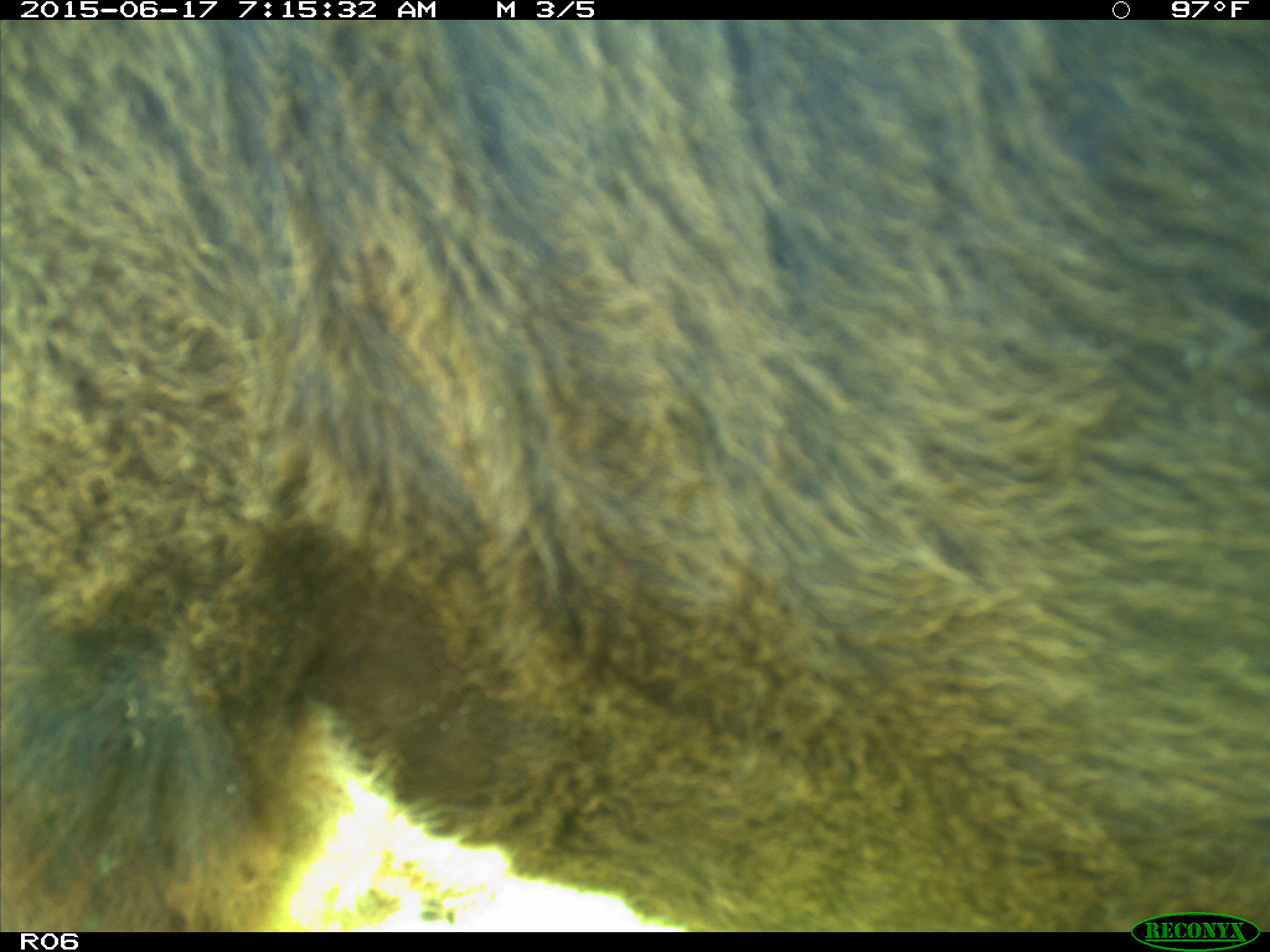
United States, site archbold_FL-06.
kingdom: Animalia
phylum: Chordata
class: Mammalia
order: Artiodactyla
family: Bovidae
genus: Bos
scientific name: Bos taurus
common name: domestic cow